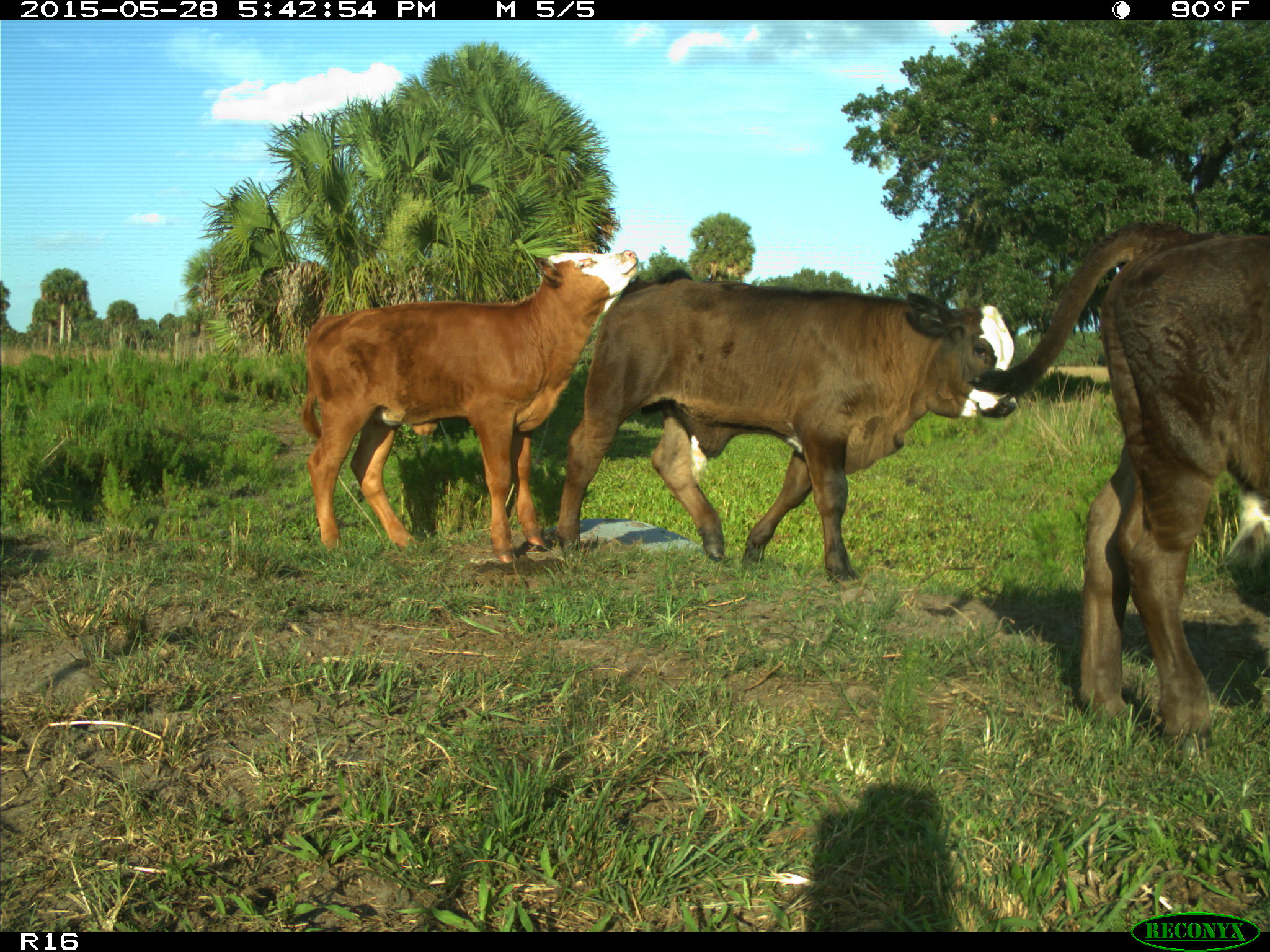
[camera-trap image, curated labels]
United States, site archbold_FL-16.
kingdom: Animalia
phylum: Chordata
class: Mammalia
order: Artiodactyla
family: Bovidae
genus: Bos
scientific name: Bos taurus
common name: domestic cow